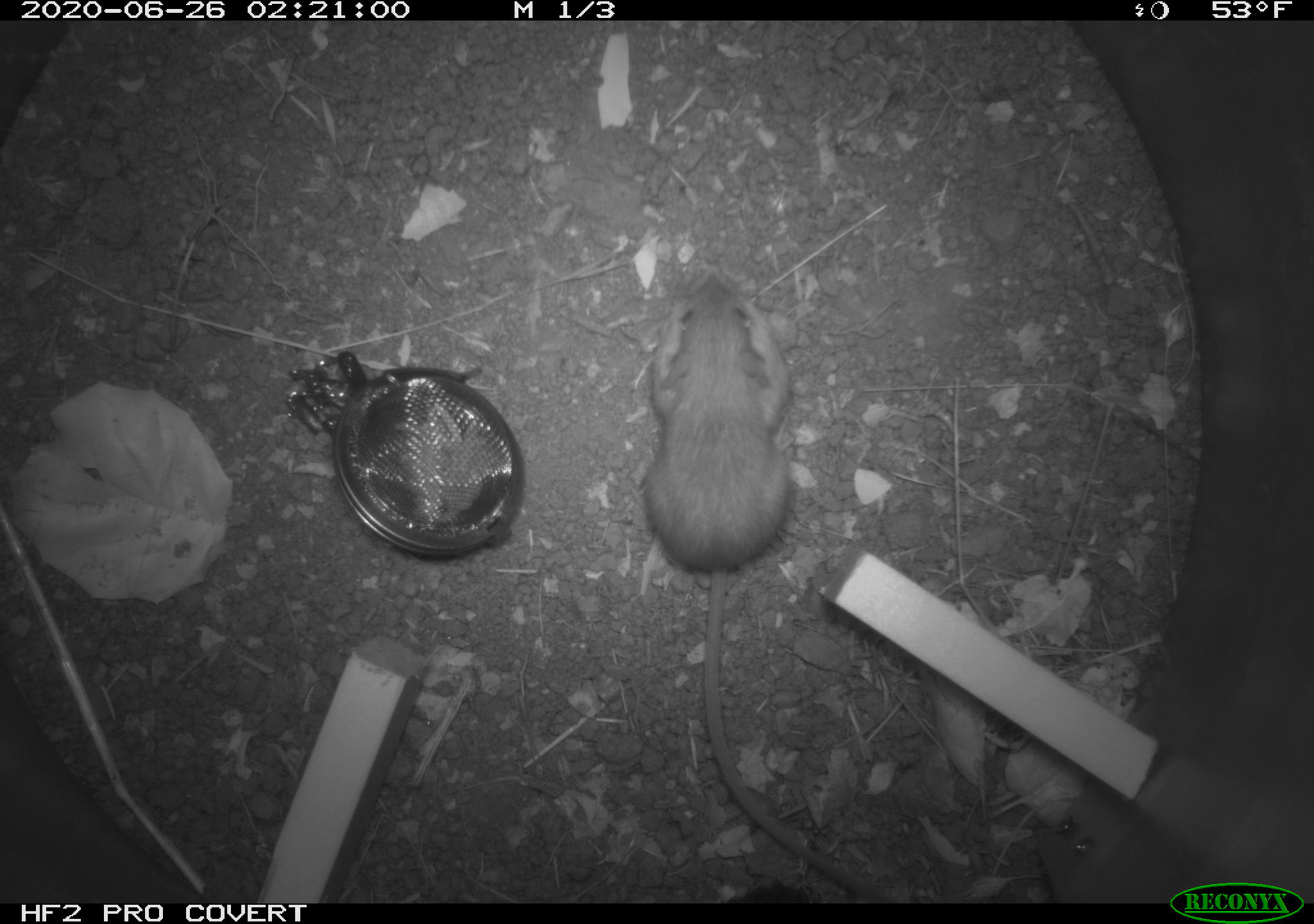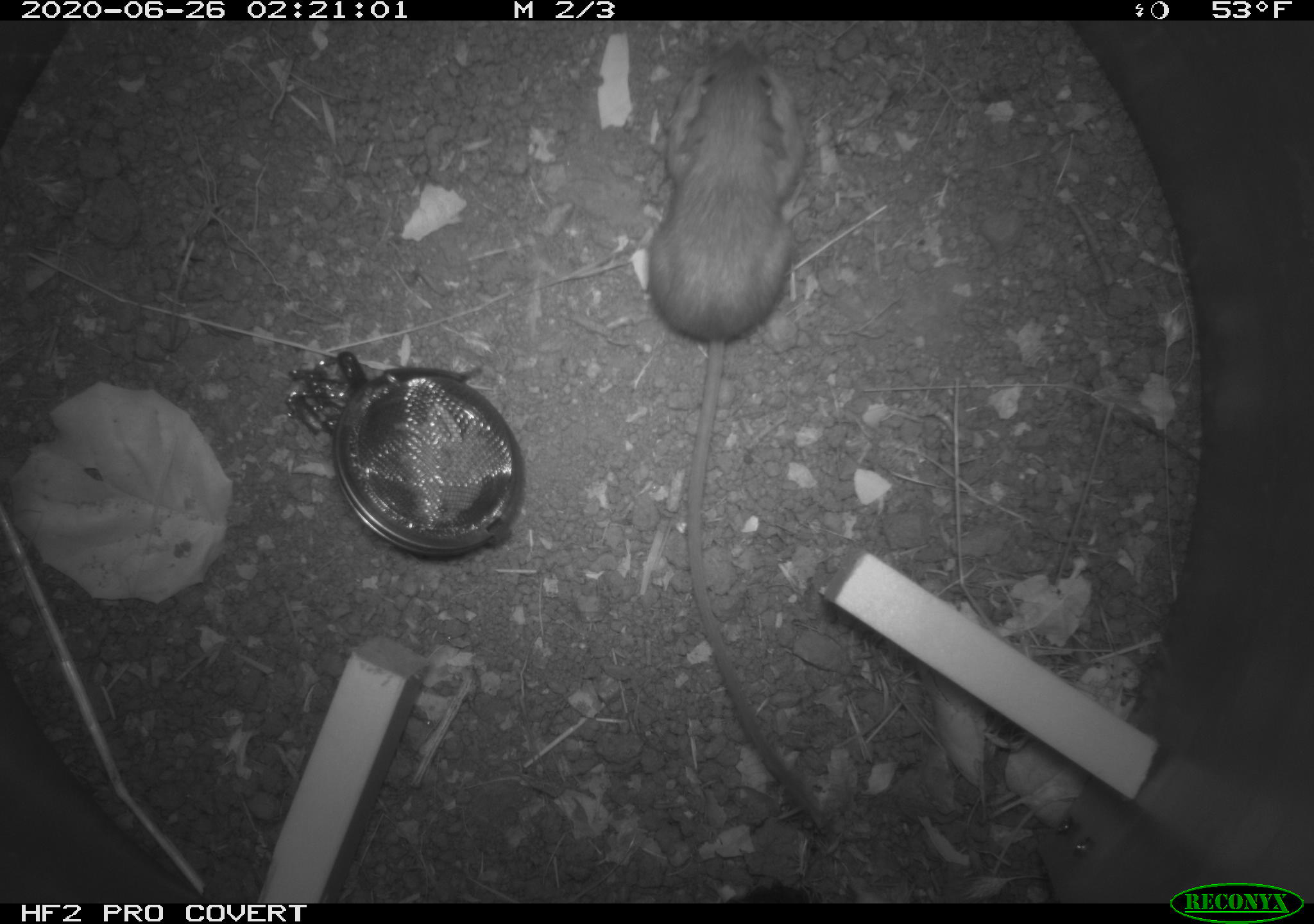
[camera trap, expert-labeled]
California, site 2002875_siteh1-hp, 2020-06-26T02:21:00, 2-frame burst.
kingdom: Animalia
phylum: Chordata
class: Mammalia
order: Rodentia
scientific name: Rodentia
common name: rodent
Rodent (Rodentia).